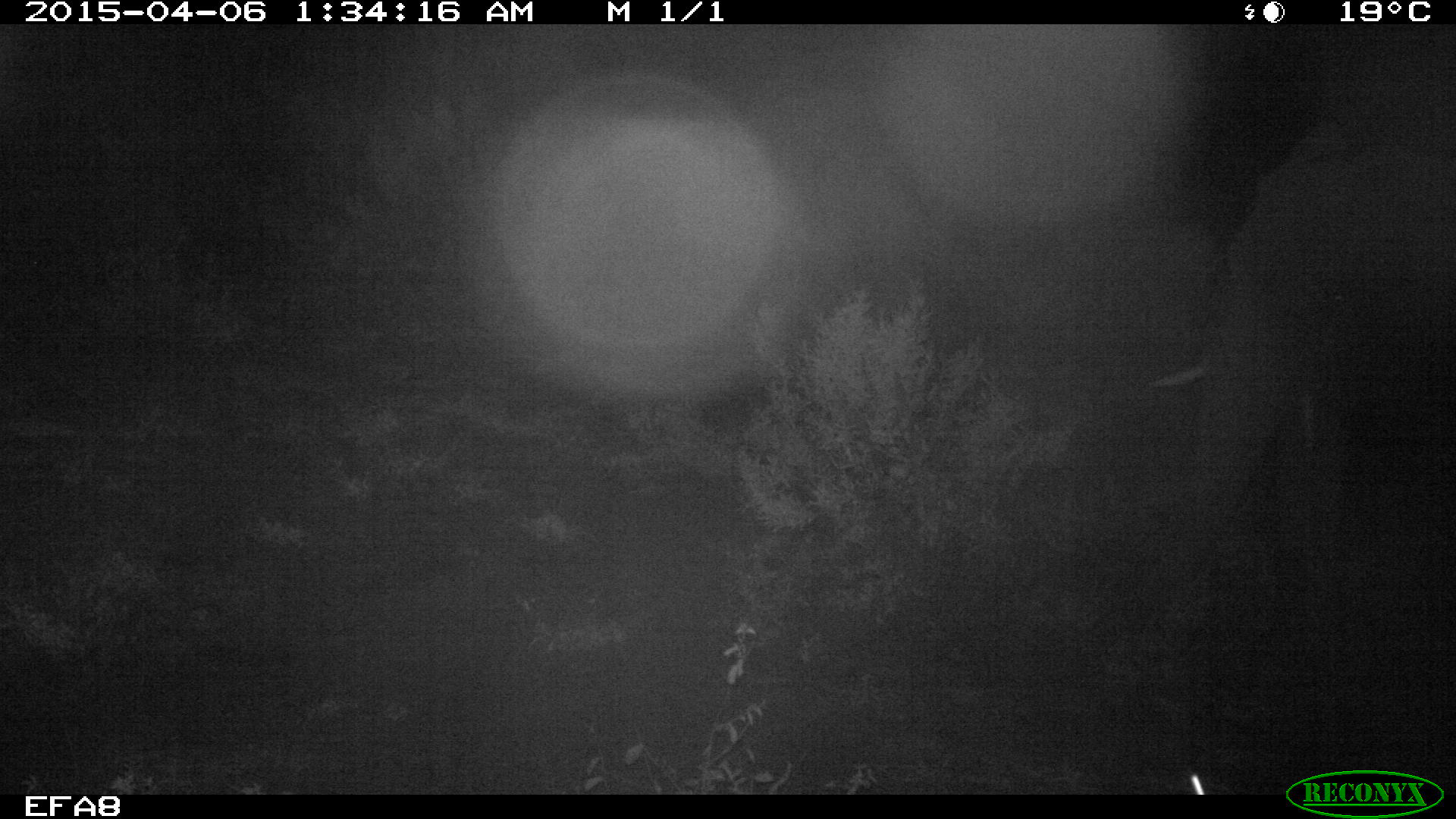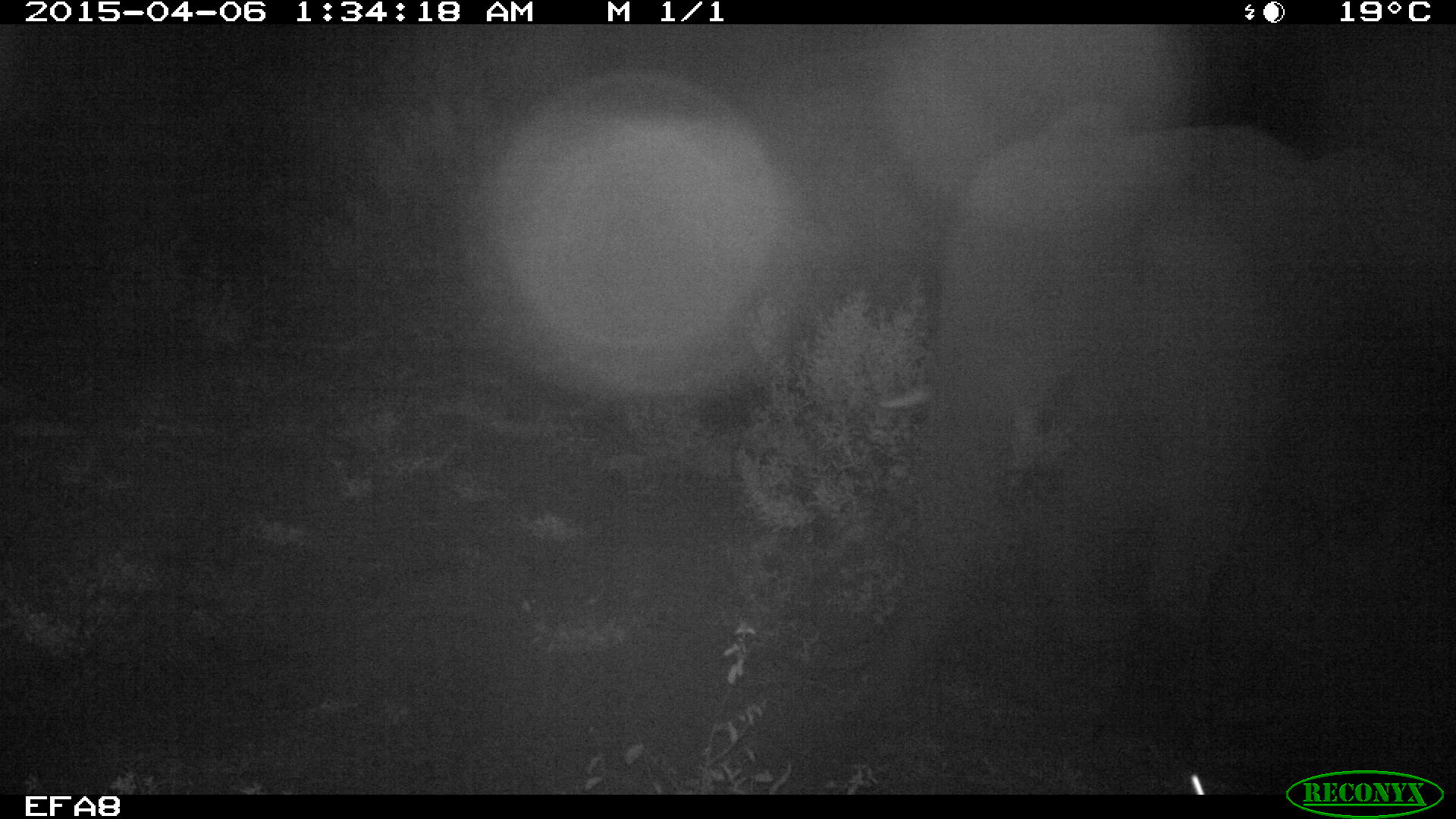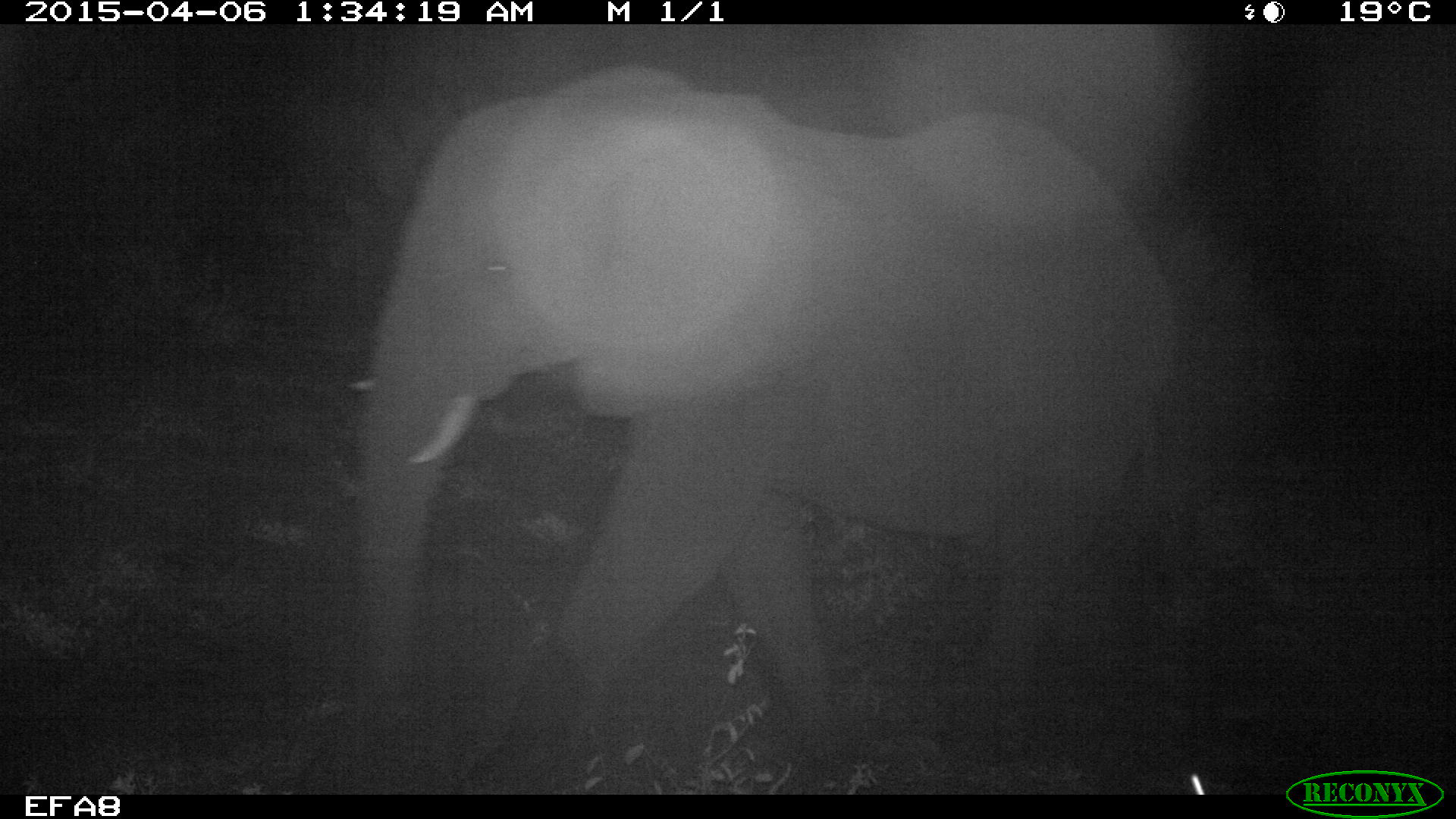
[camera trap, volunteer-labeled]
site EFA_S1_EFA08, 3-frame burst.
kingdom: Animalia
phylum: Chordata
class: Mammalia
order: Proboscidea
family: Elephantidae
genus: Loxodonta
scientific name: Loxodonta africana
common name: african bush elephant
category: elephant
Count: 1.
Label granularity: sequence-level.